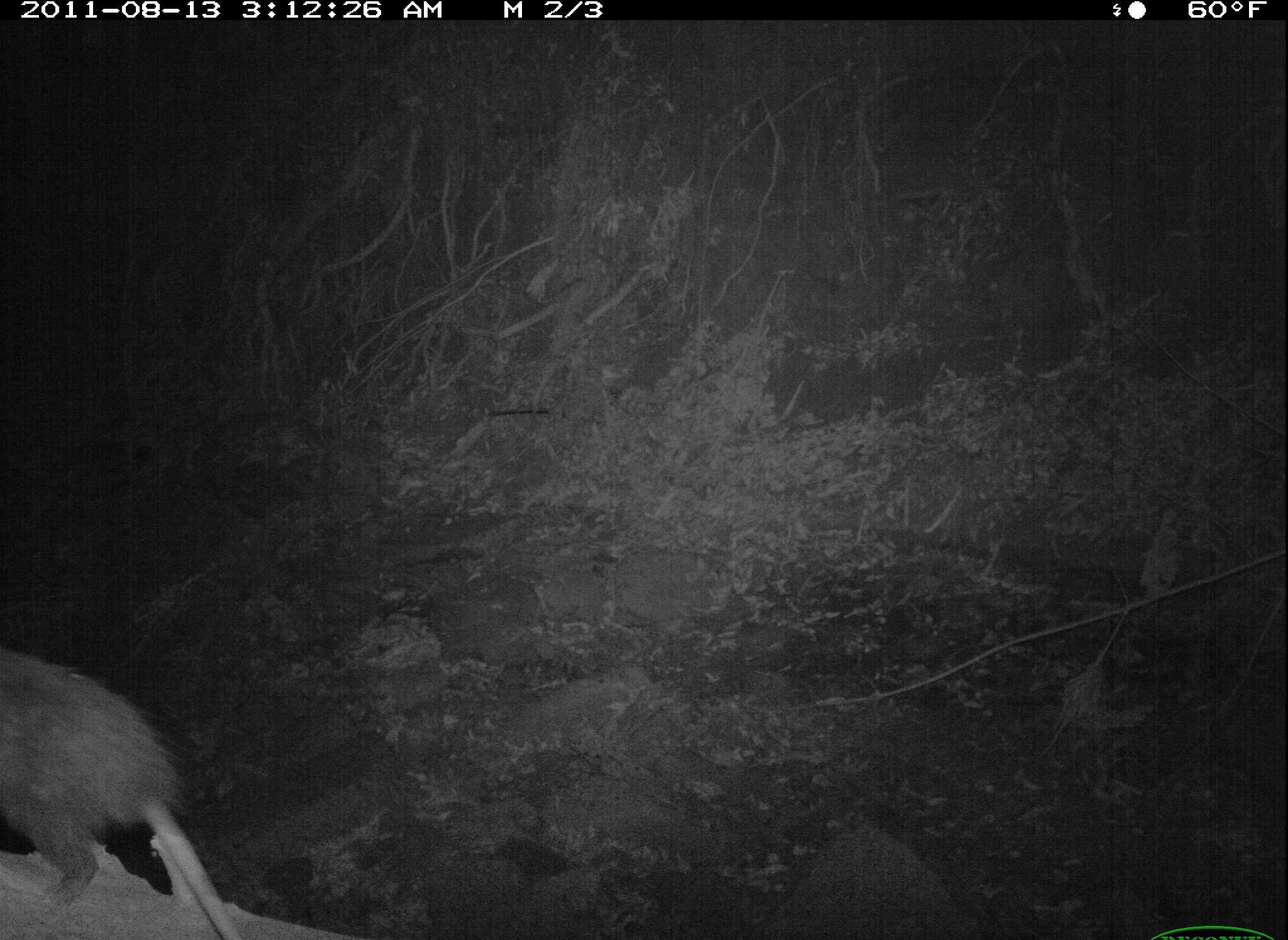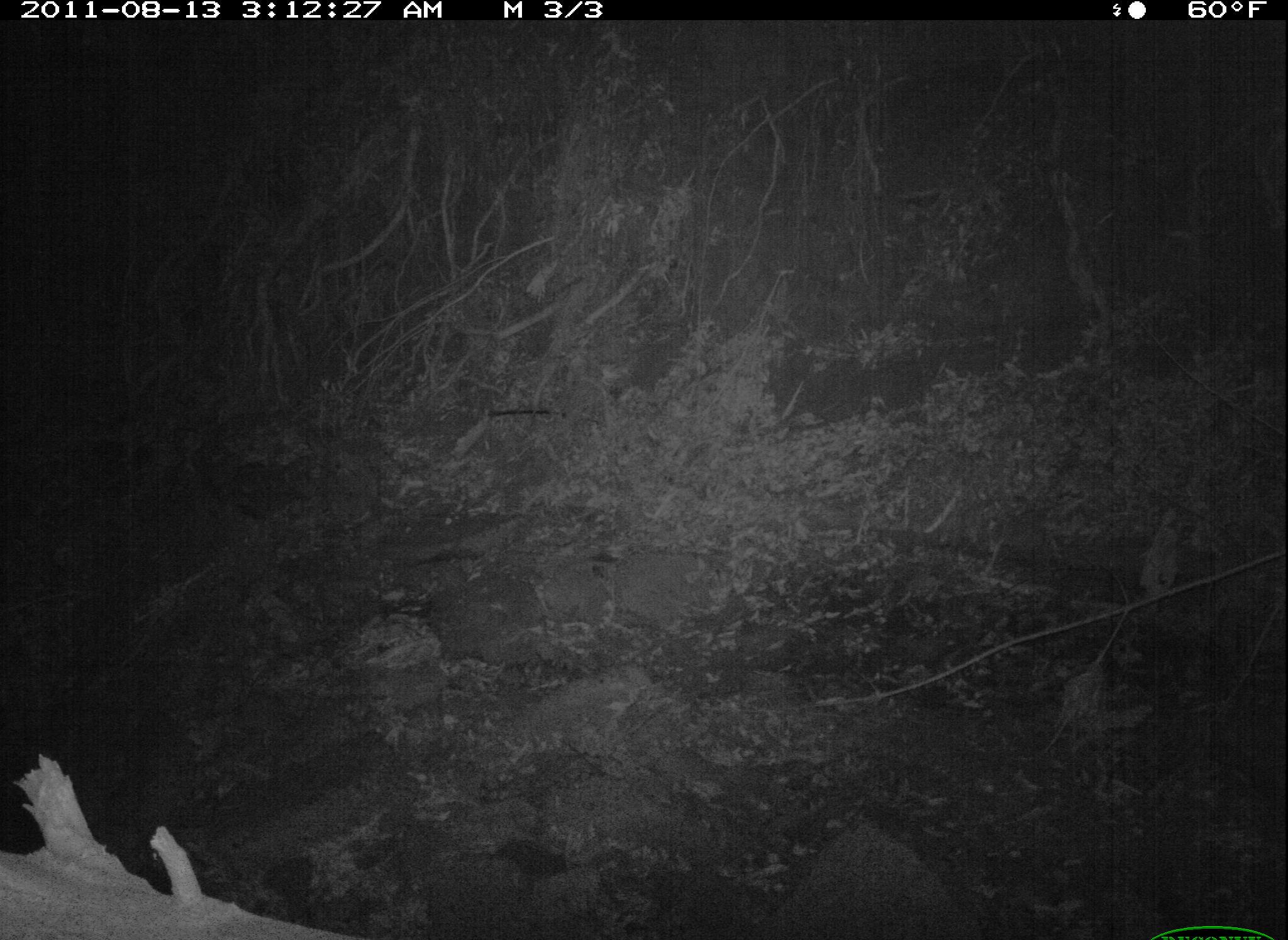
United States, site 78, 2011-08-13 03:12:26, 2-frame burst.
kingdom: Animalia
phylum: Chordata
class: Mammalia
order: Didelphimorphia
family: Didelphidae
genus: Didelphis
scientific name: Didelphis virginiana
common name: virginia opossum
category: opossum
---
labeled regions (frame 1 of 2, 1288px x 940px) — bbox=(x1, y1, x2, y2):
opossum: bbox=(6, 633, 253, 940)